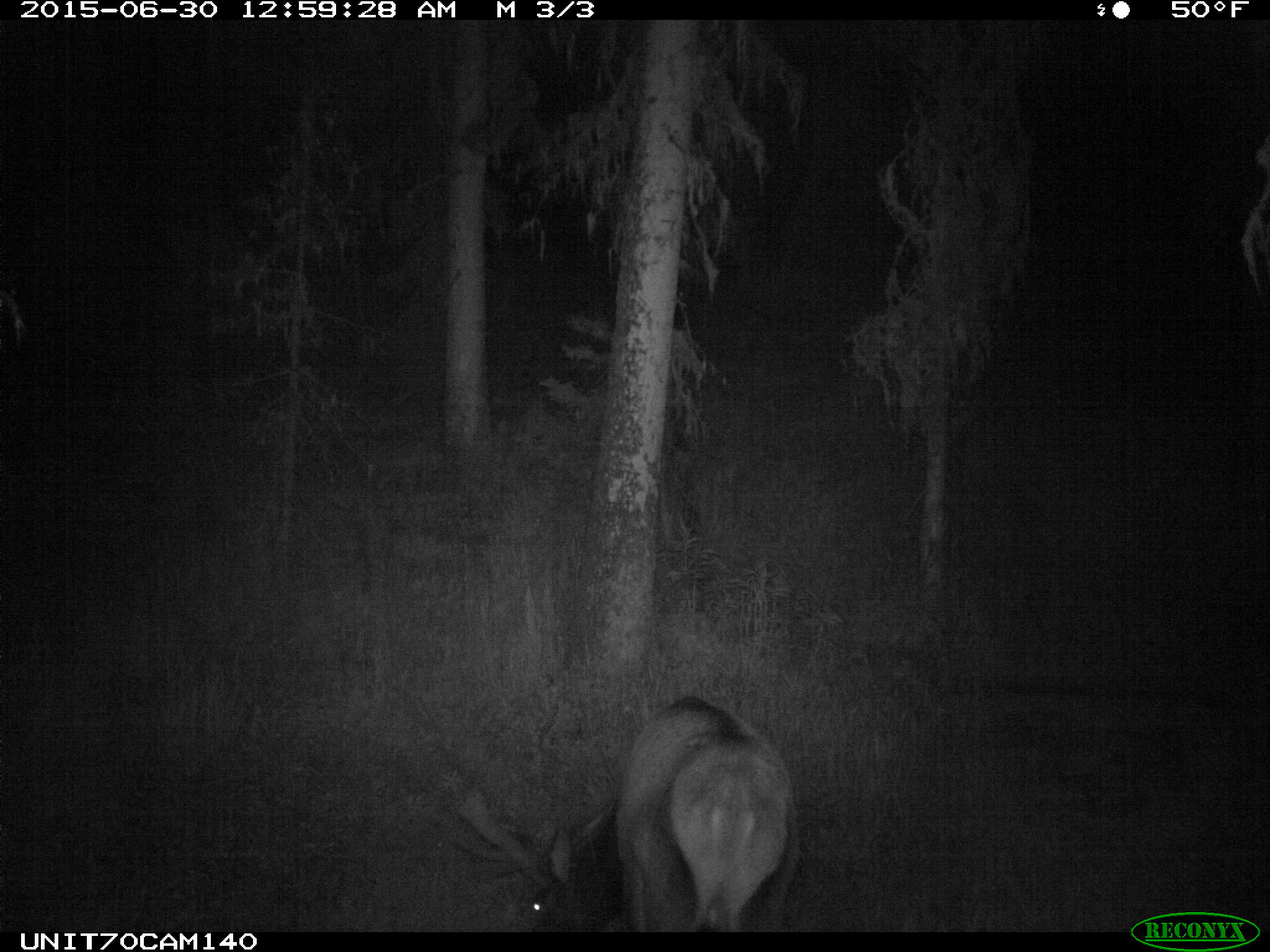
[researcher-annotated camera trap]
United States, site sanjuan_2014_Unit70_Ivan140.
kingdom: Animalia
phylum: Chordata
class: Mammalia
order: Artiodactyla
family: Cervidae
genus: Cervus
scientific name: Cervus elaphus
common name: red deer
Cervus elaphus (red deer).